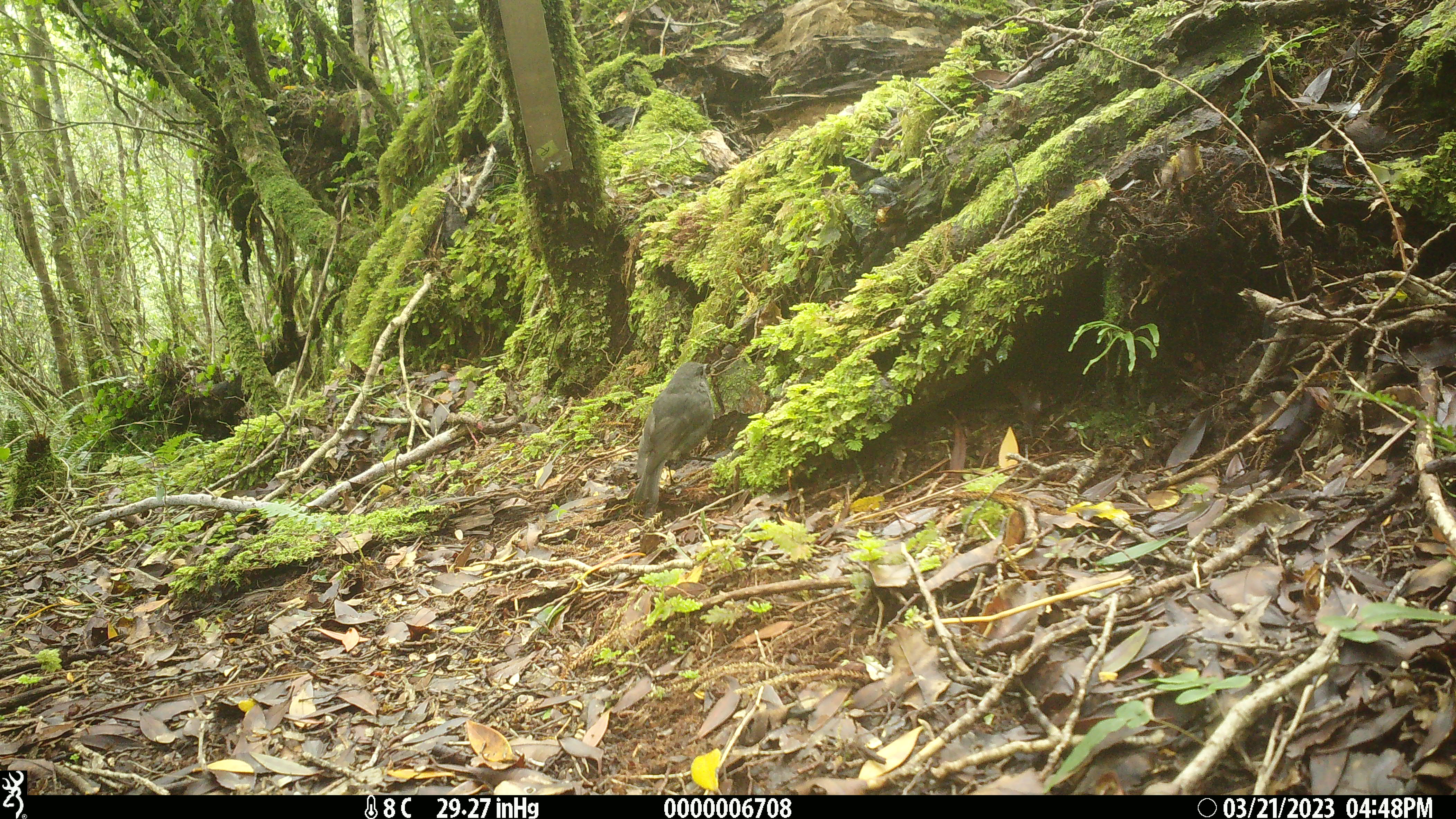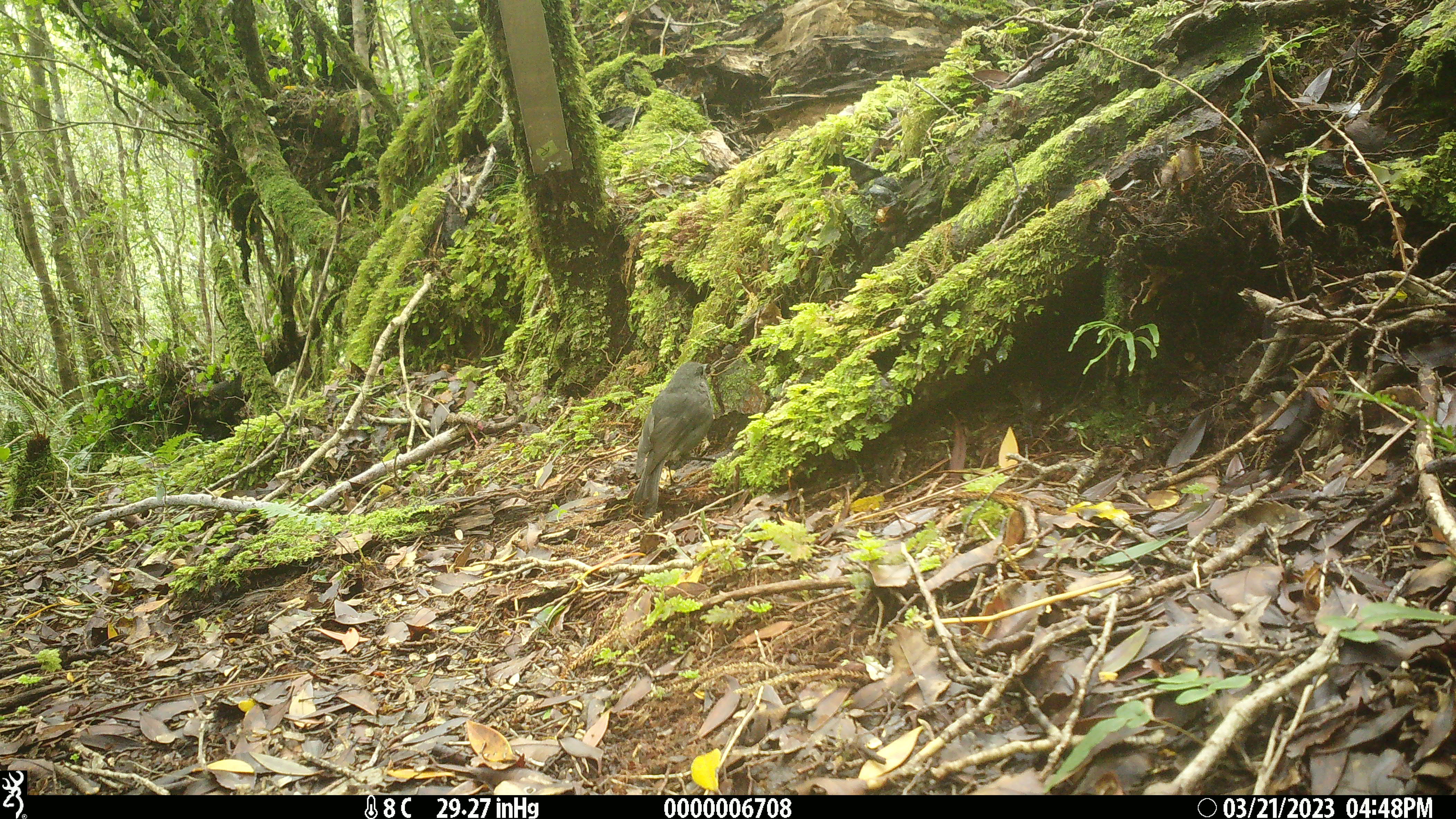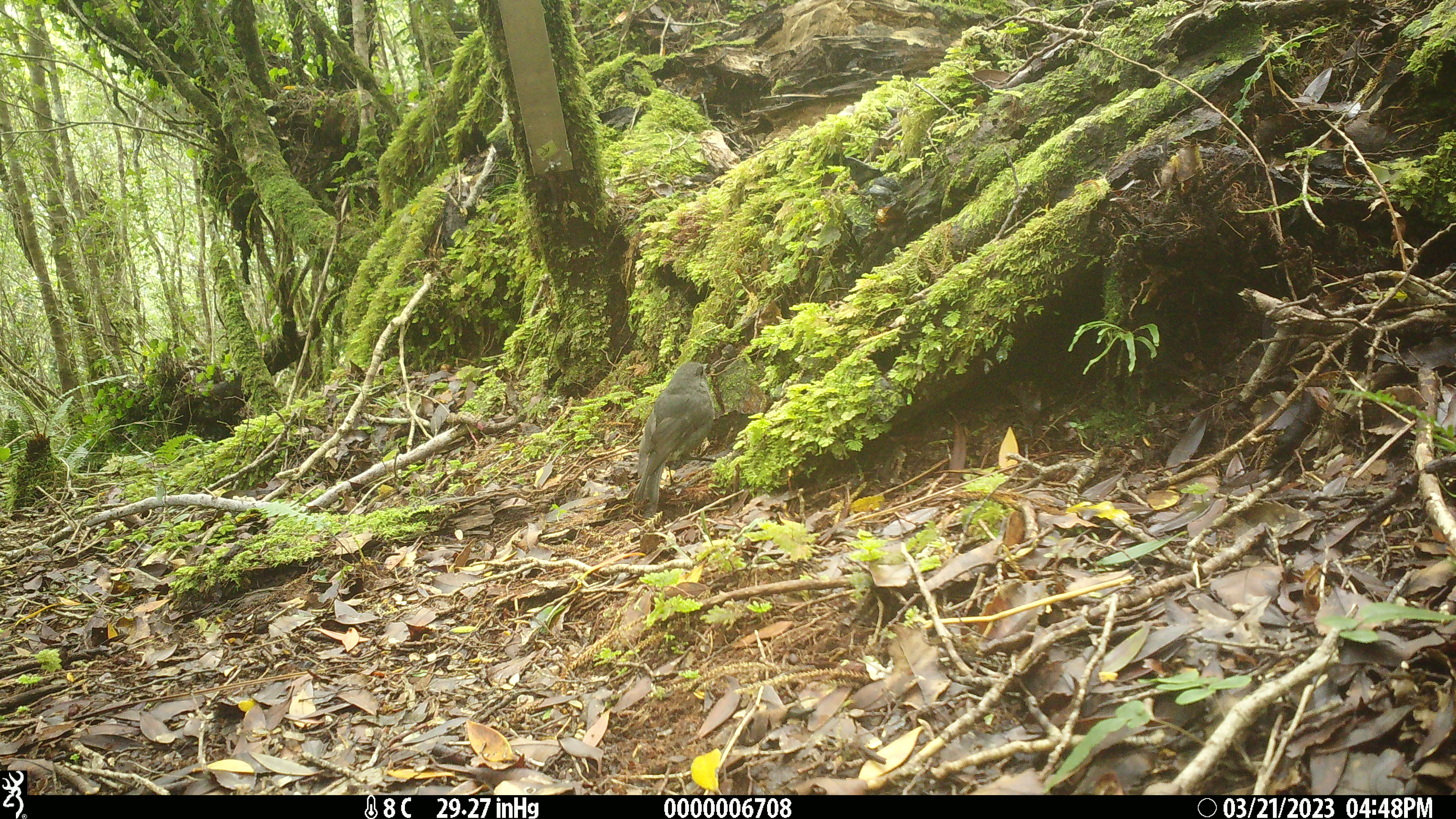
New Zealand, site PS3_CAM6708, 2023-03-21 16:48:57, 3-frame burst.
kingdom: Animalia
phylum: Chordata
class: Aves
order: Passeriformes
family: Petroicidae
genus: Petroica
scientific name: Petroica australis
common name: new zealand robin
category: robin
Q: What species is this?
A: Robin (new zealand robin) (Petroica australis).